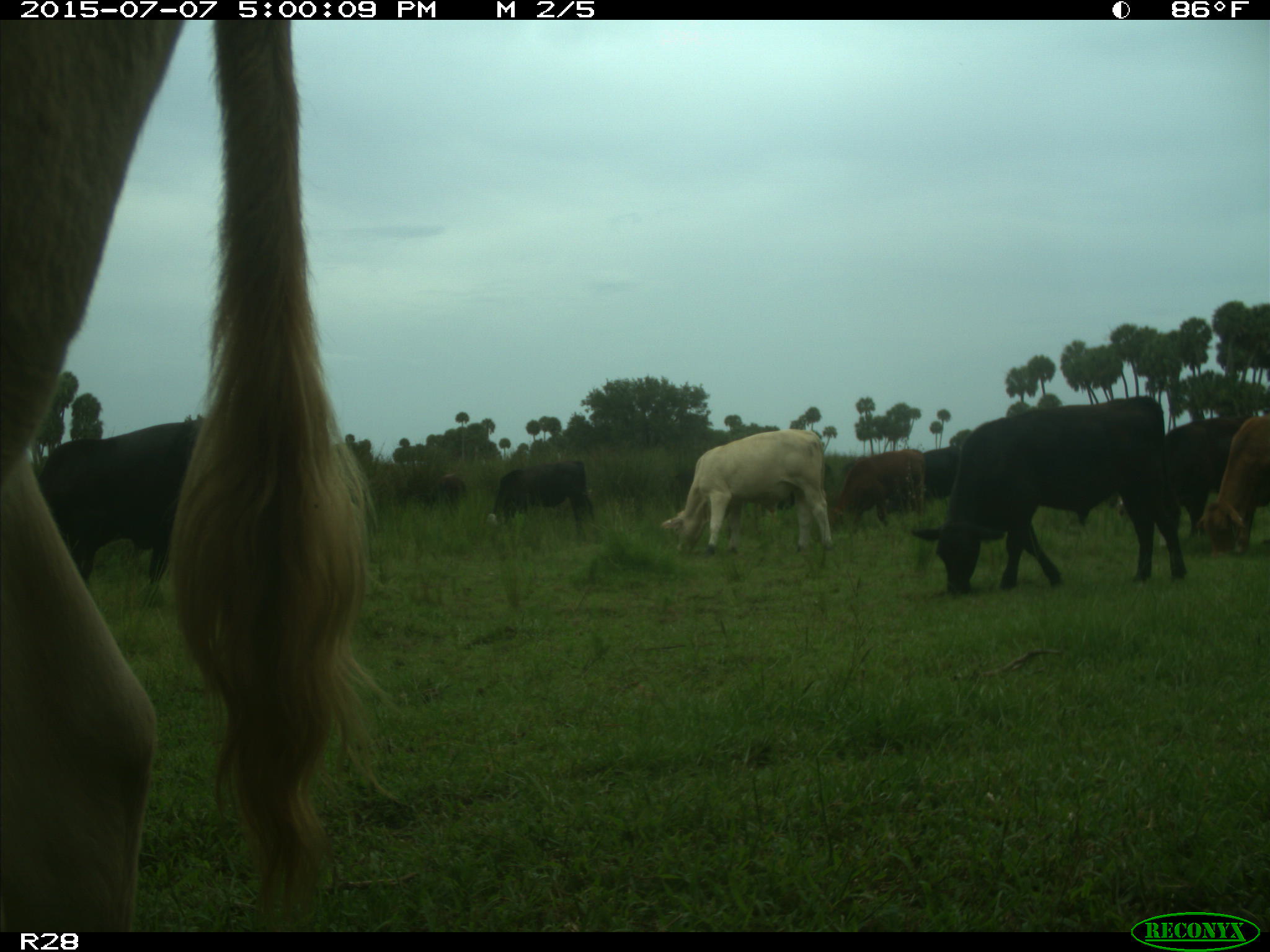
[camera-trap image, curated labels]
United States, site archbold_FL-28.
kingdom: Animalia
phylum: Chordata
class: Mammalia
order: Artiodactyla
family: Bovidae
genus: Bos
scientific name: Bos taurus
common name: domestic cow